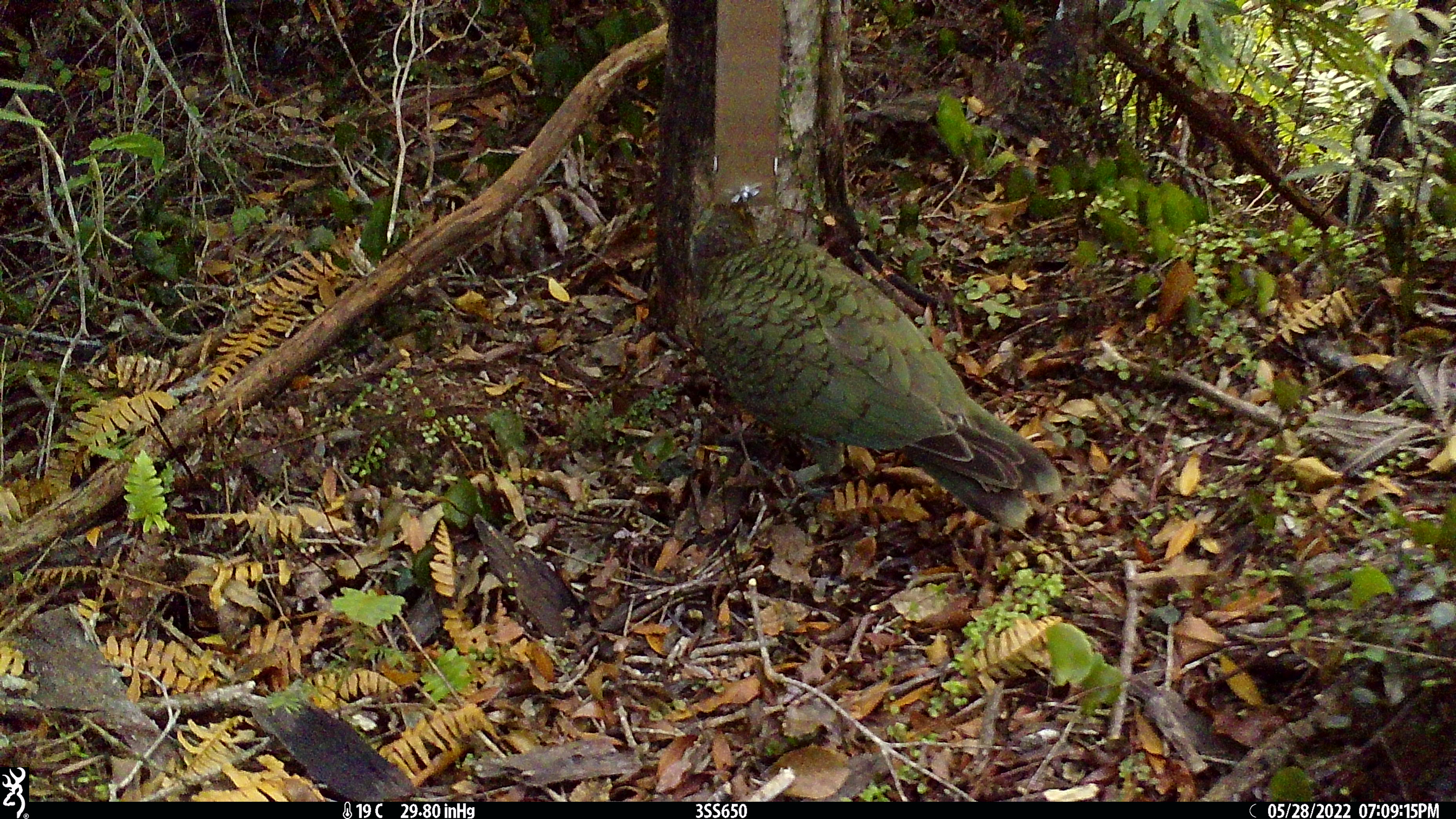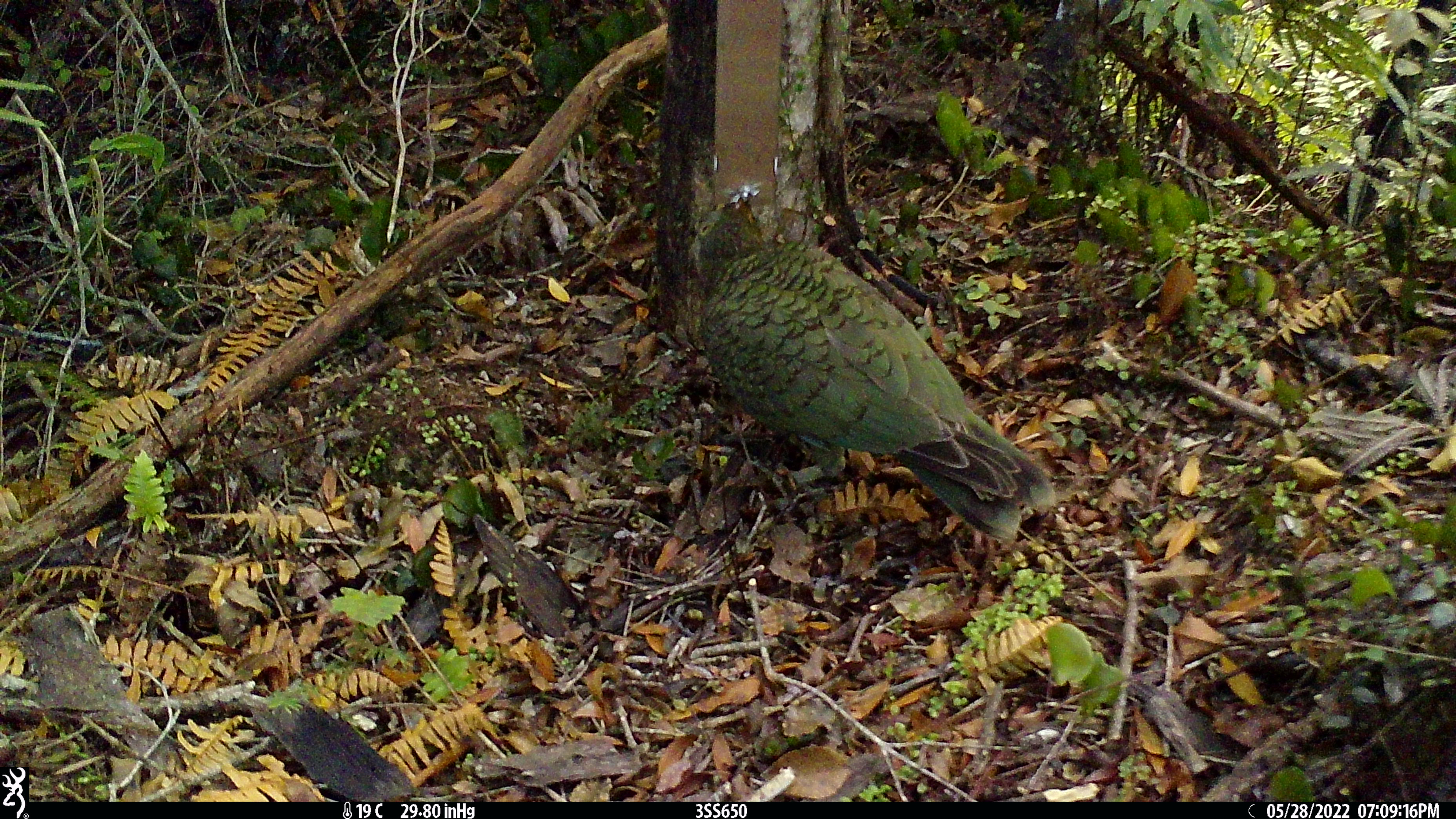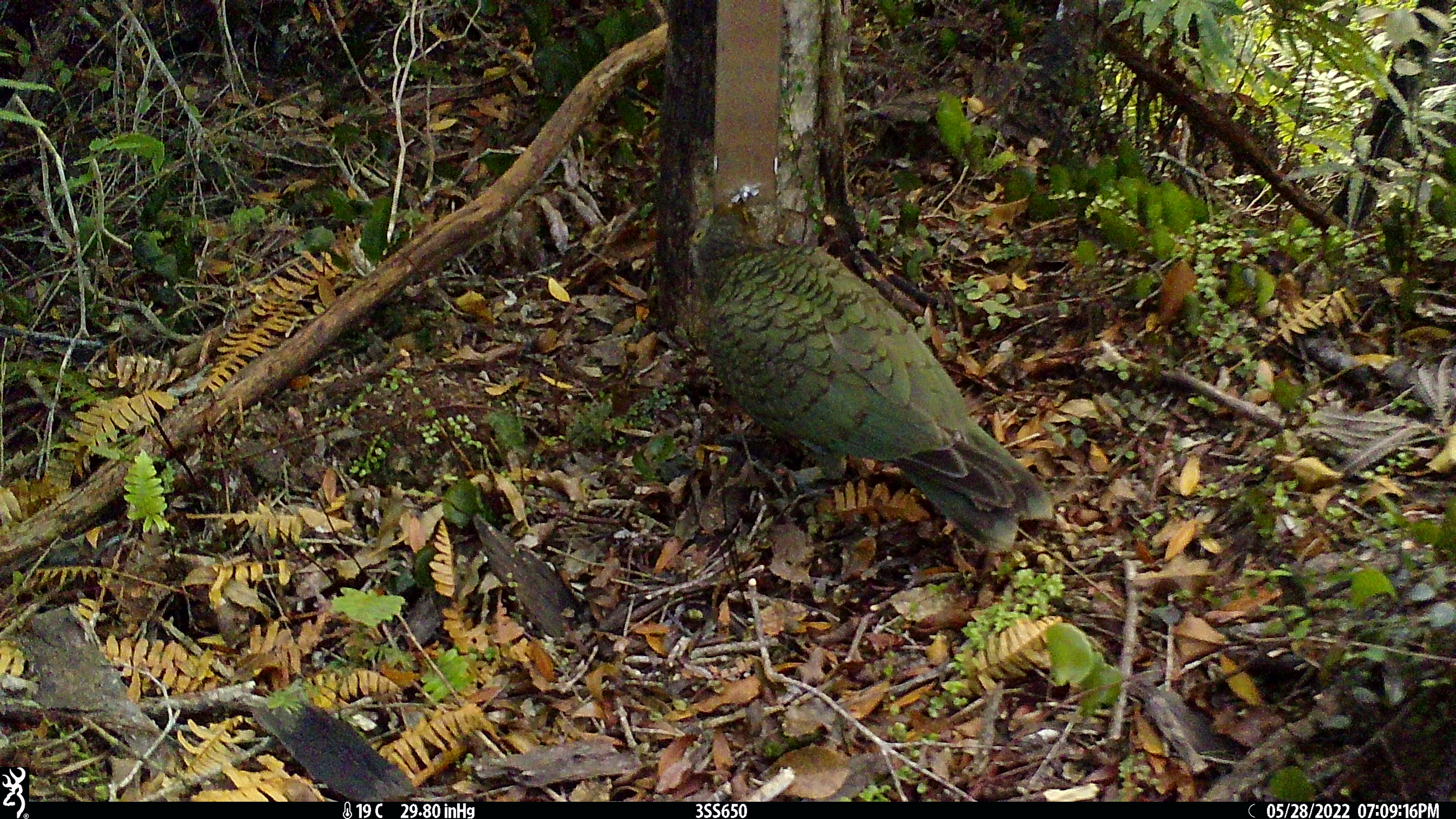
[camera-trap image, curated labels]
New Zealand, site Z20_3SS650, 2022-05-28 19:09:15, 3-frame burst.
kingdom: Animalia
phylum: Chordata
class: Aves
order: Psittaciformes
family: Strigopidae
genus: Nestor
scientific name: Nestor notabilis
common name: kea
Kea (Nestor notabilis).